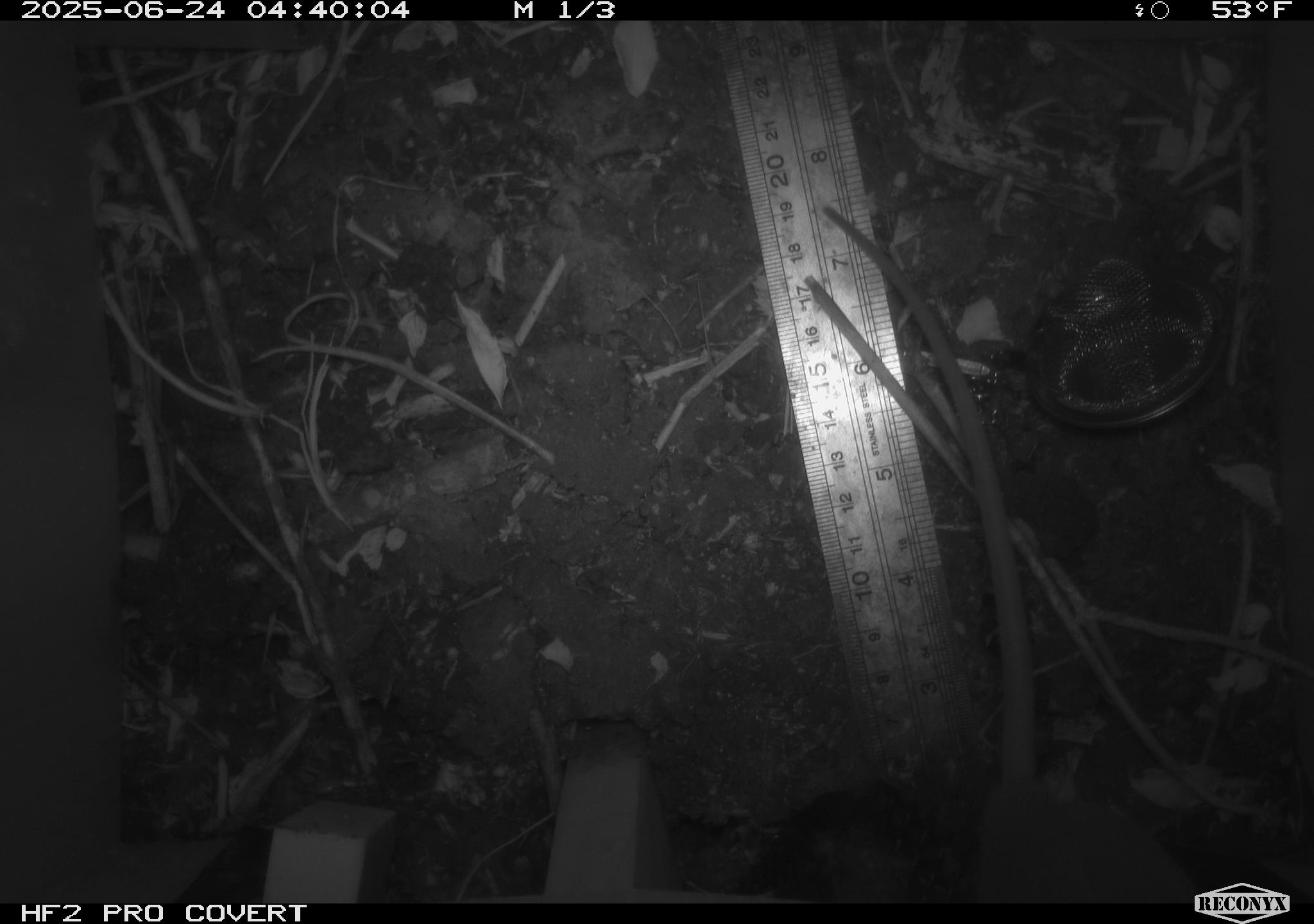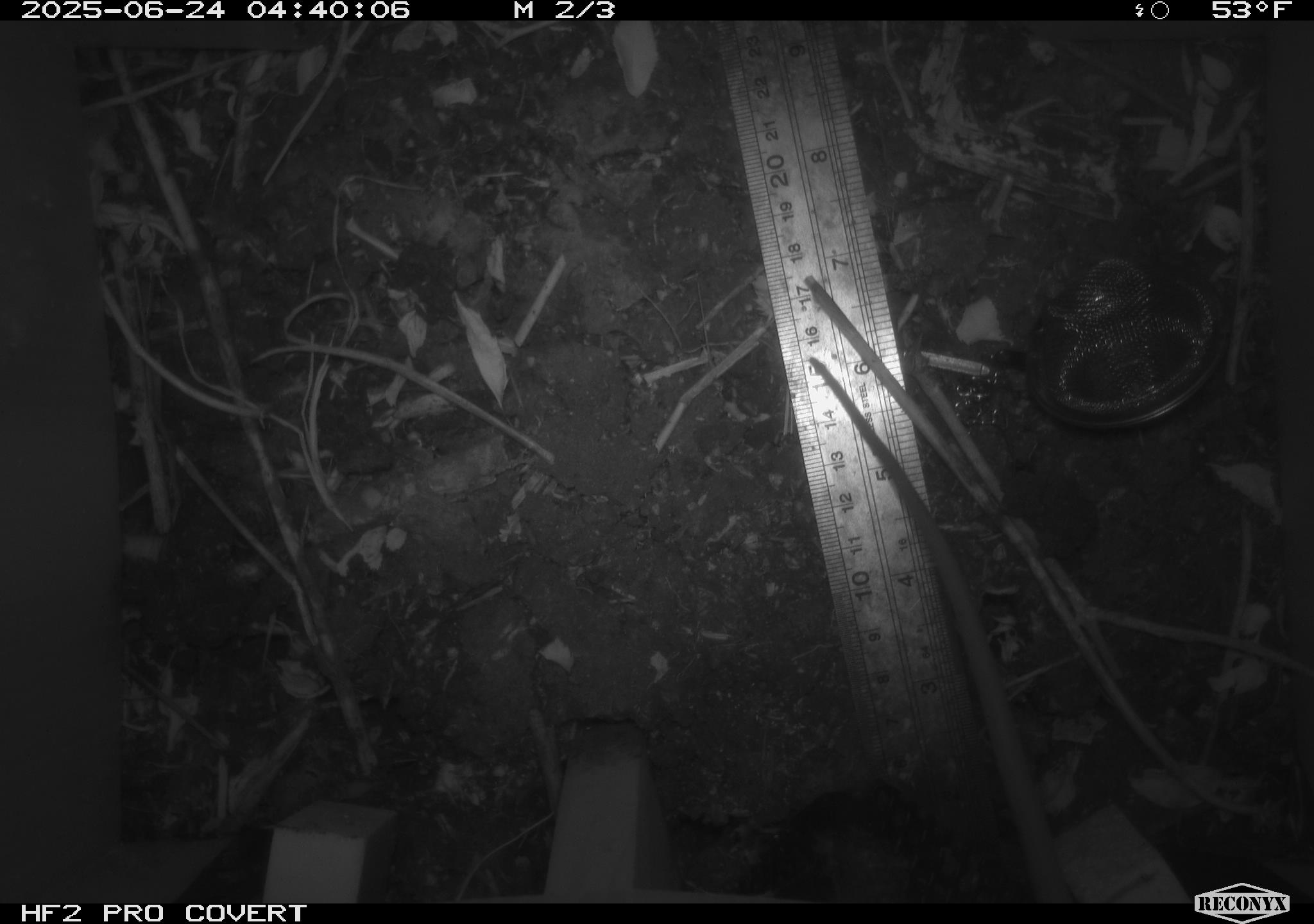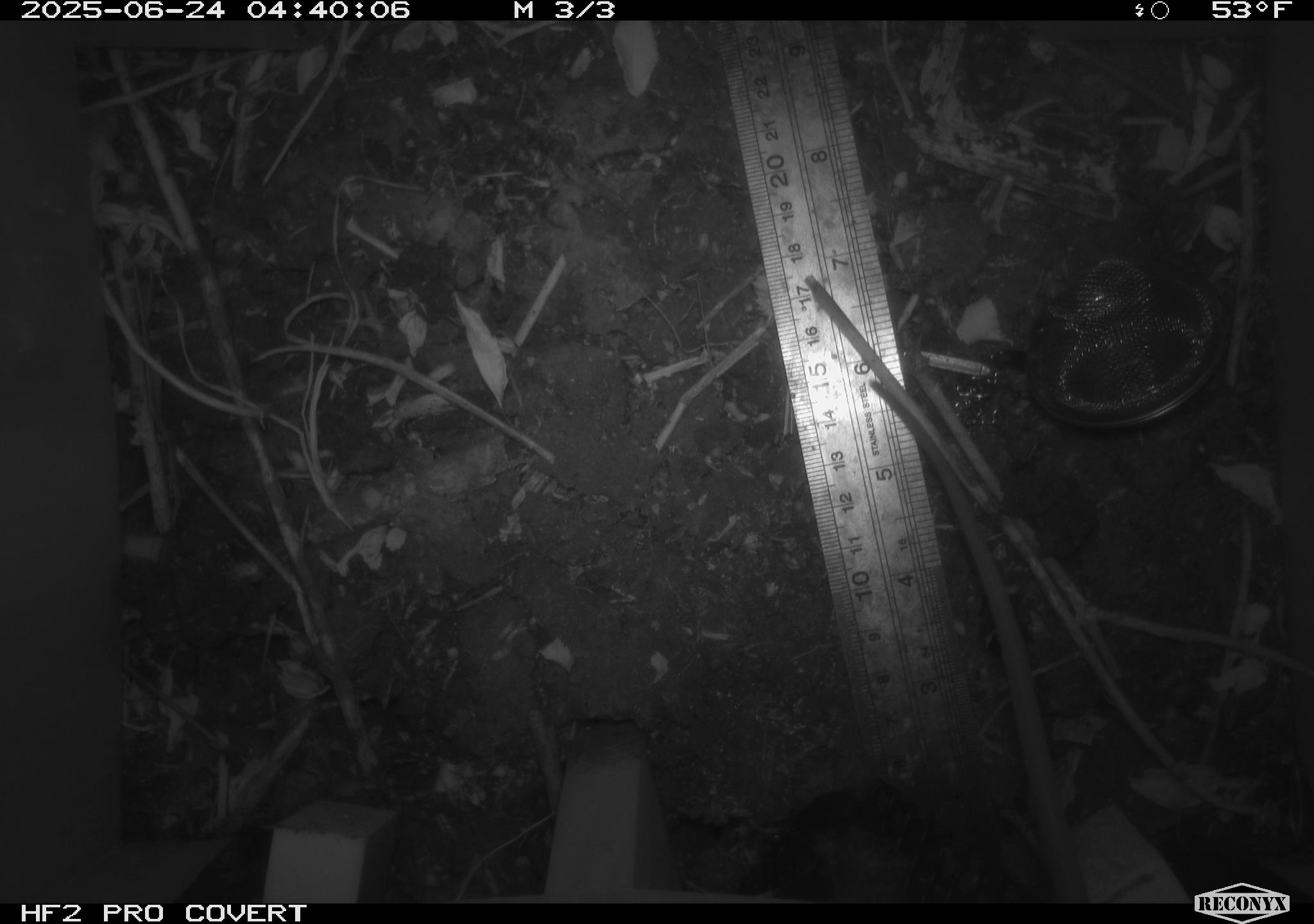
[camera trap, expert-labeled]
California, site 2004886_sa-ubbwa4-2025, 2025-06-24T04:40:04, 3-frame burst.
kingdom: Animalia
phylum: Chordata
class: Mammalia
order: Rodentia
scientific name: Rodentia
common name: rodent